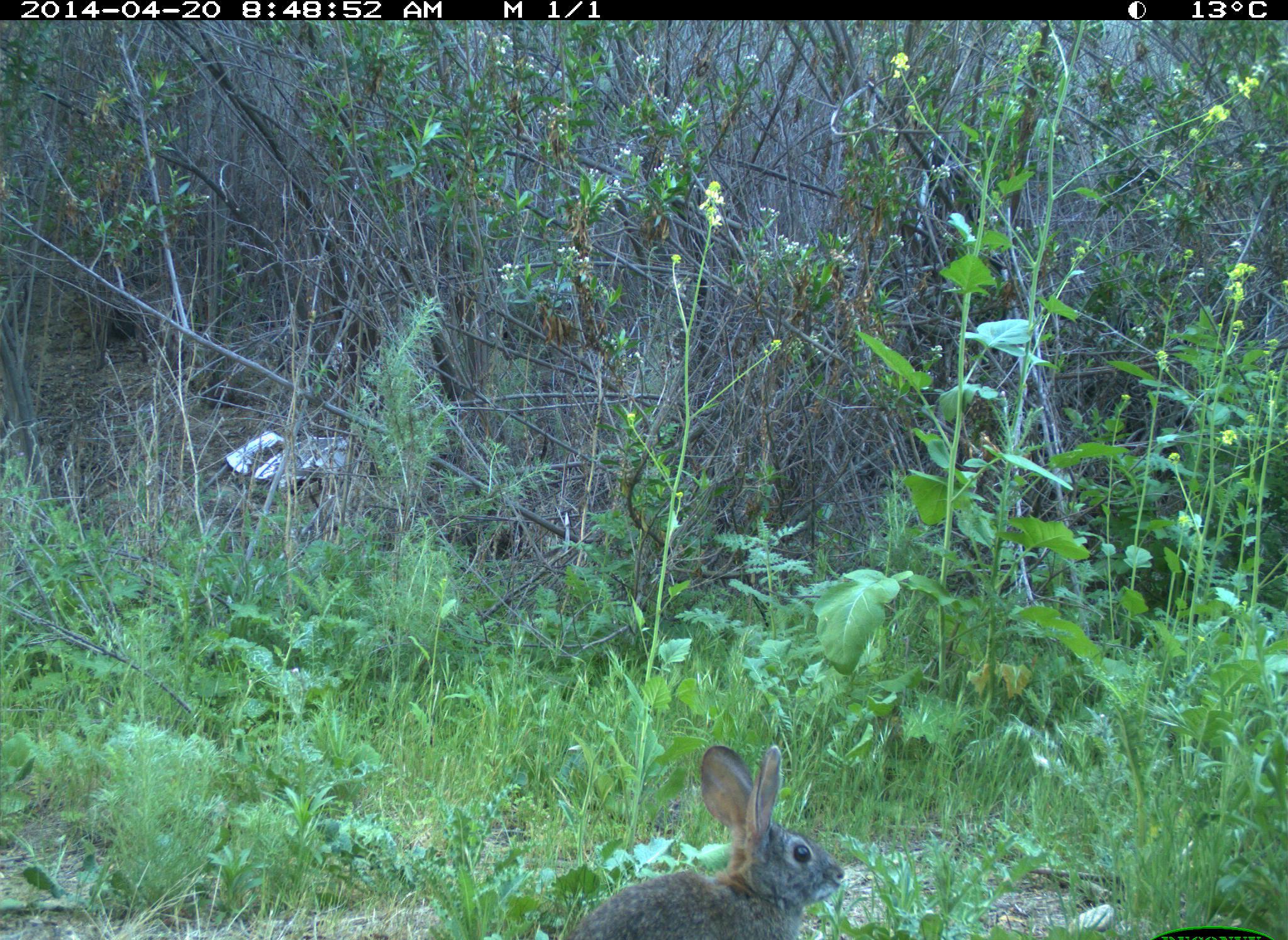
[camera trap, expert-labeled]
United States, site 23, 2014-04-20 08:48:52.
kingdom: Animalia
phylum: Chordata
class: Mammalia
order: Lagomorpha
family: Leporidae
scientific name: Leporidae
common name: rabbits and hares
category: rabbit